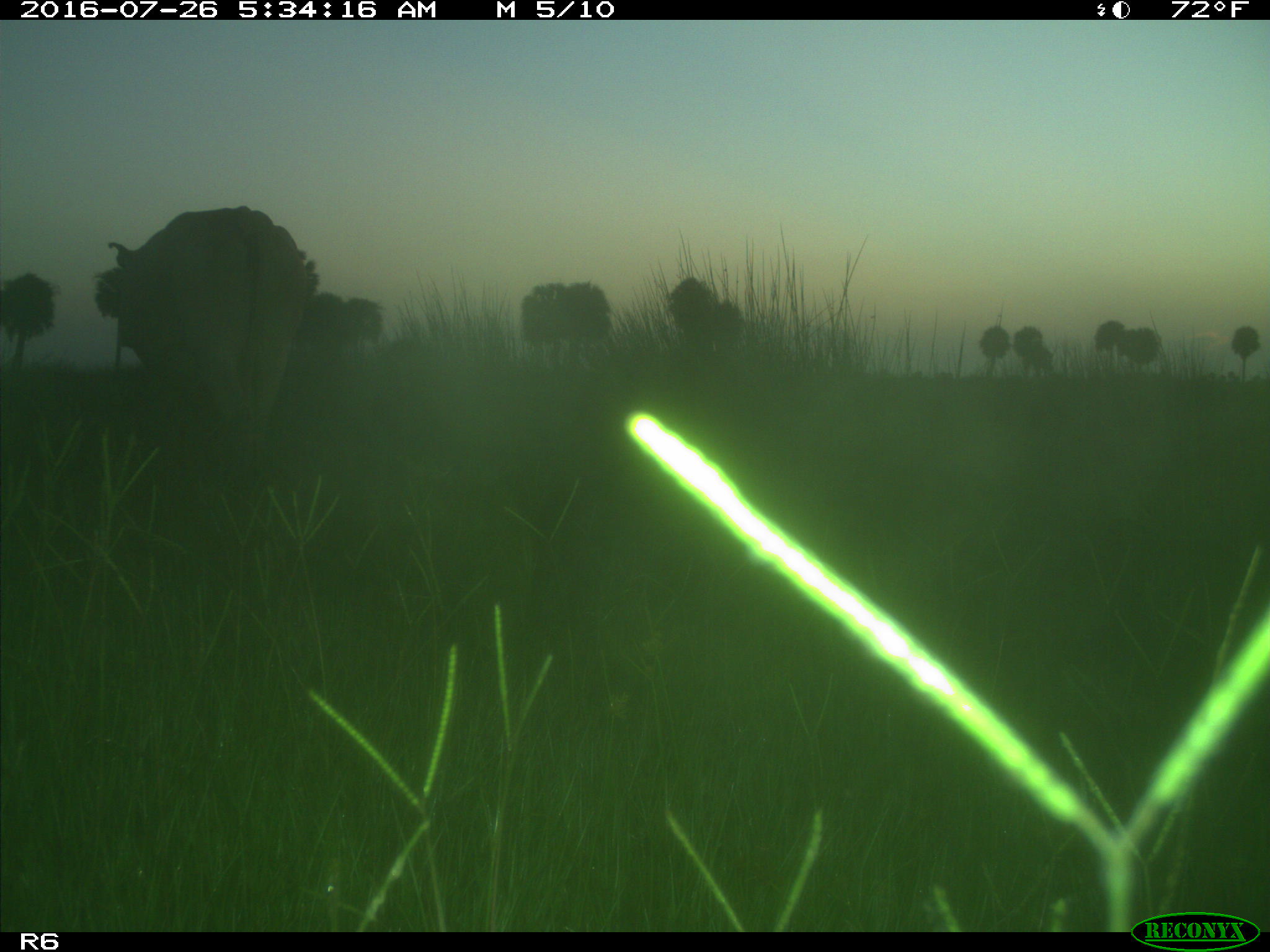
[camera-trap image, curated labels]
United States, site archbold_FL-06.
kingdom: Animalia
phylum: Chordata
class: Mammalia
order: Artiodactyla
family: Bovidae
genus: Bos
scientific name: Bos taurus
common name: domestic cow